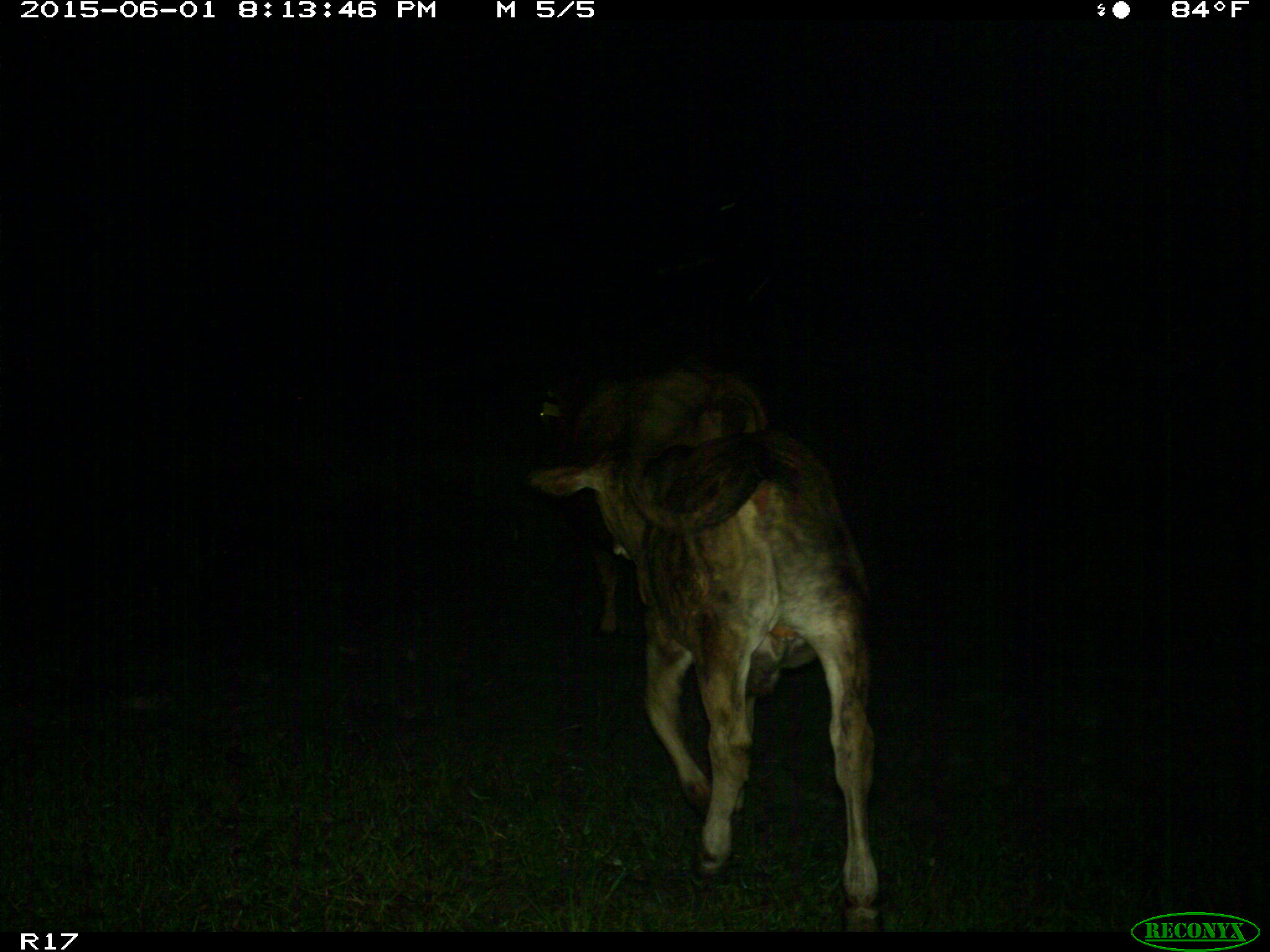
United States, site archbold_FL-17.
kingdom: Animalia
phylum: Chordata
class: Mammalia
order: Artiodactyla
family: Bovidae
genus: Bos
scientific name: Bos taurus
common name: domestic cow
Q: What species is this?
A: Bos taurus (domestic cow).